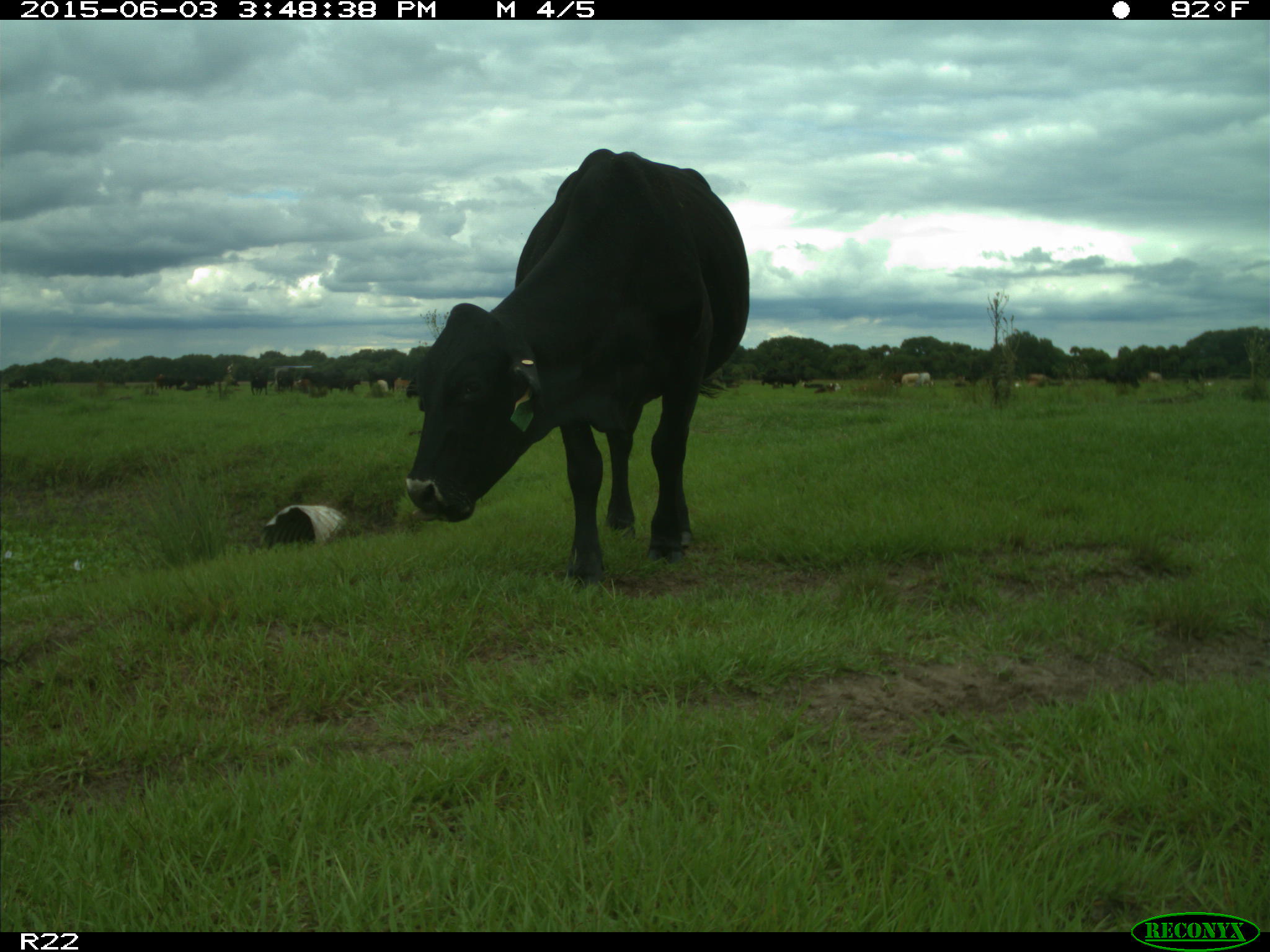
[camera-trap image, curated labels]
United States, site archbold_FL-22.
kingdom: Animalia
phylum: Chordata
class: Mammalia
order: Artiodactyla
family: Bovidae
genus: Bos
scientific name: Bos taurus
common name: domestic cow